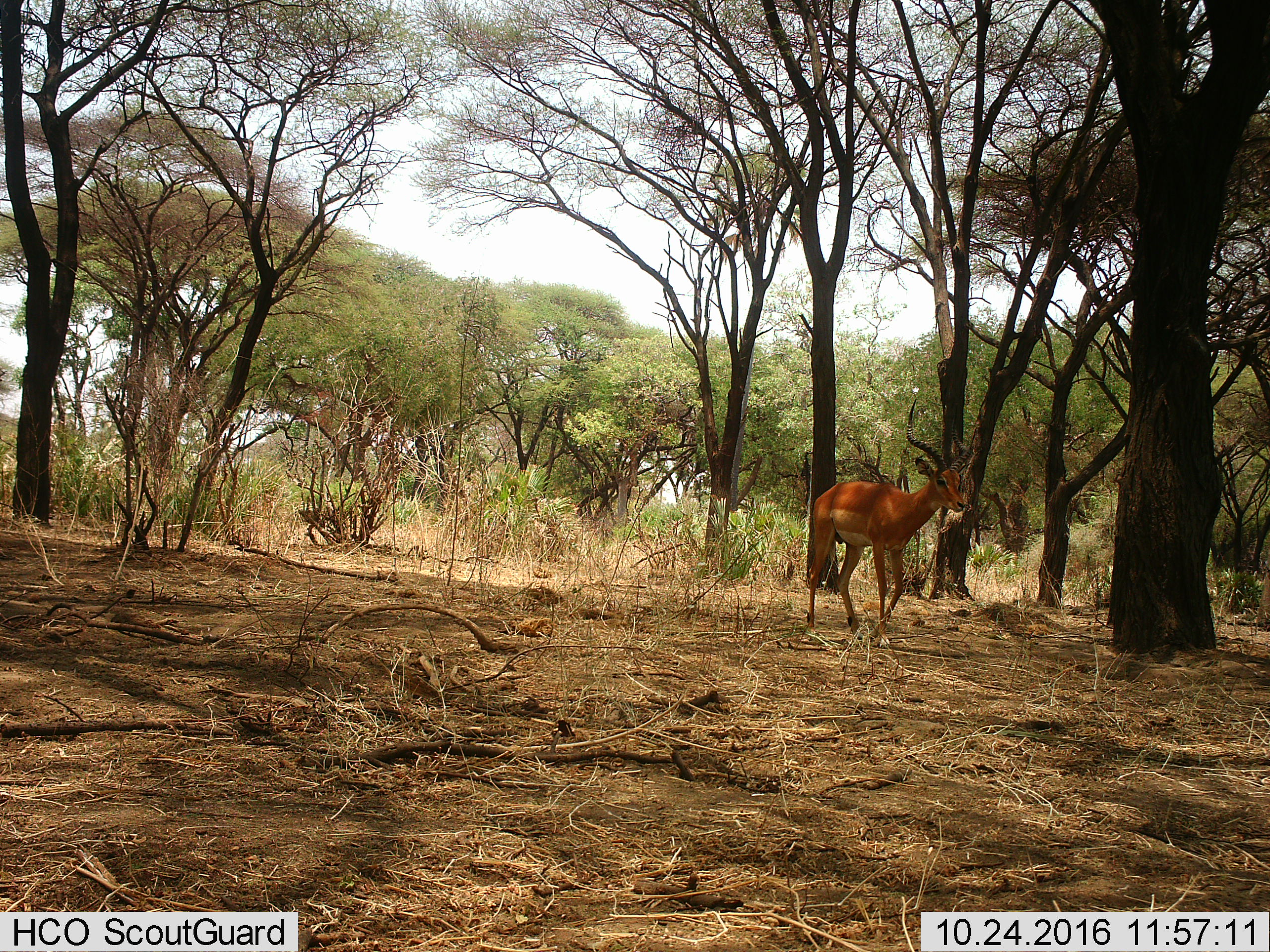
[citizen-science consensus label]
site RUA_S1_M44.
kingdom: Animalia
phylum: Chordata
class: Mammalia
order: Artiodactyla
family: Bovidae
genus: Aepyceros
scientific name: Aepyceros melampus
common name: impala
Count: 1.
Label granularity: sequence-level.